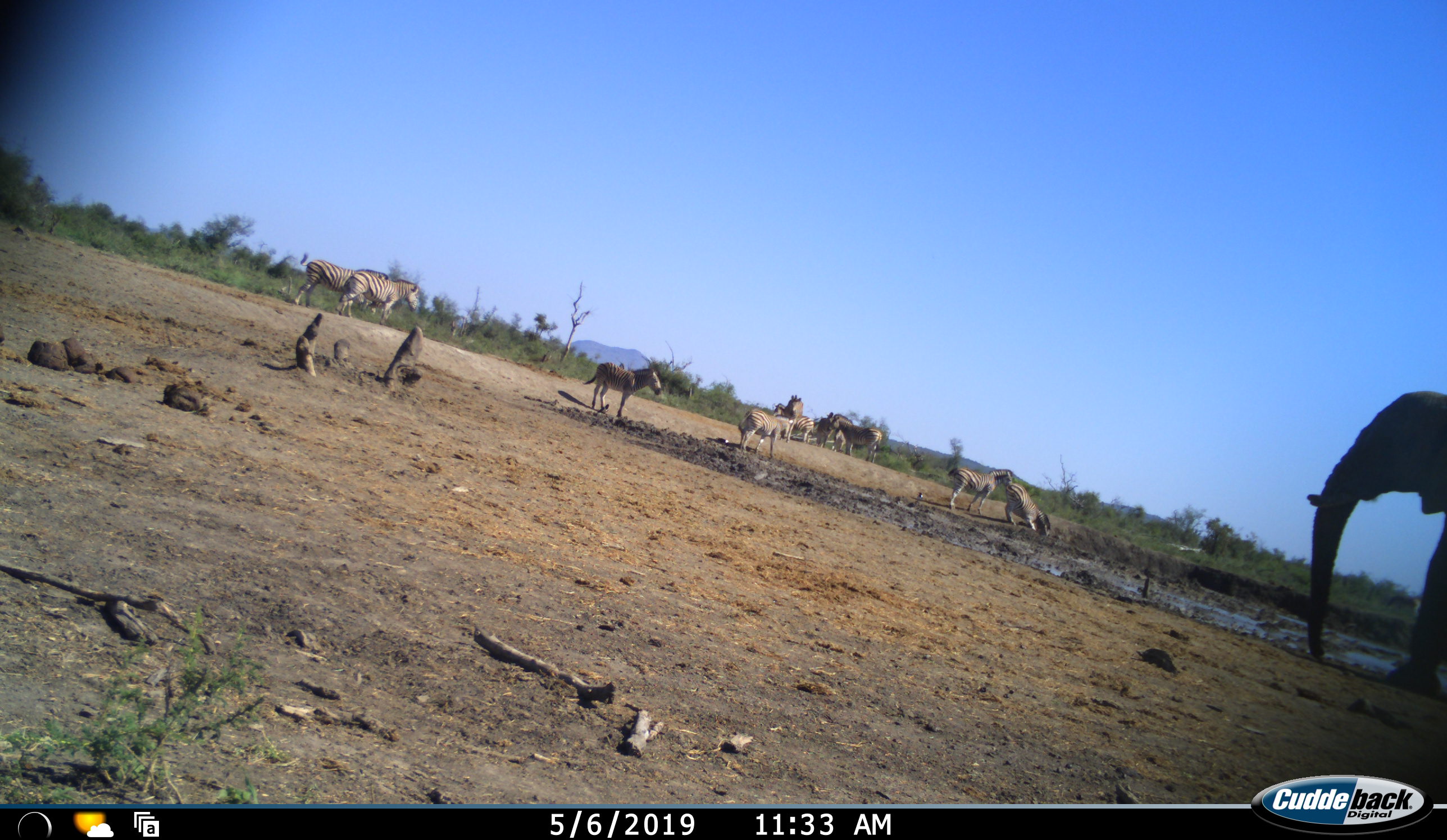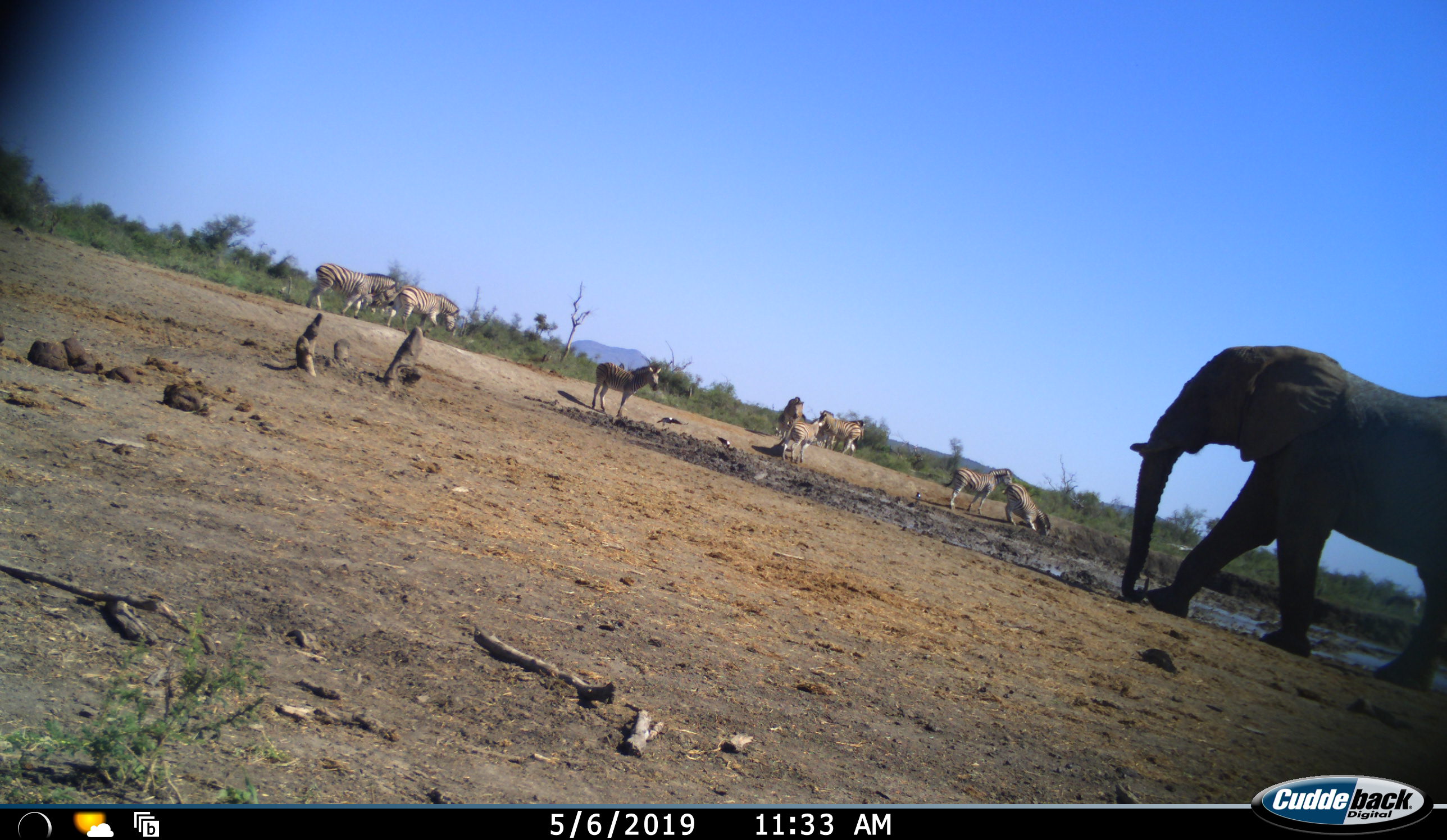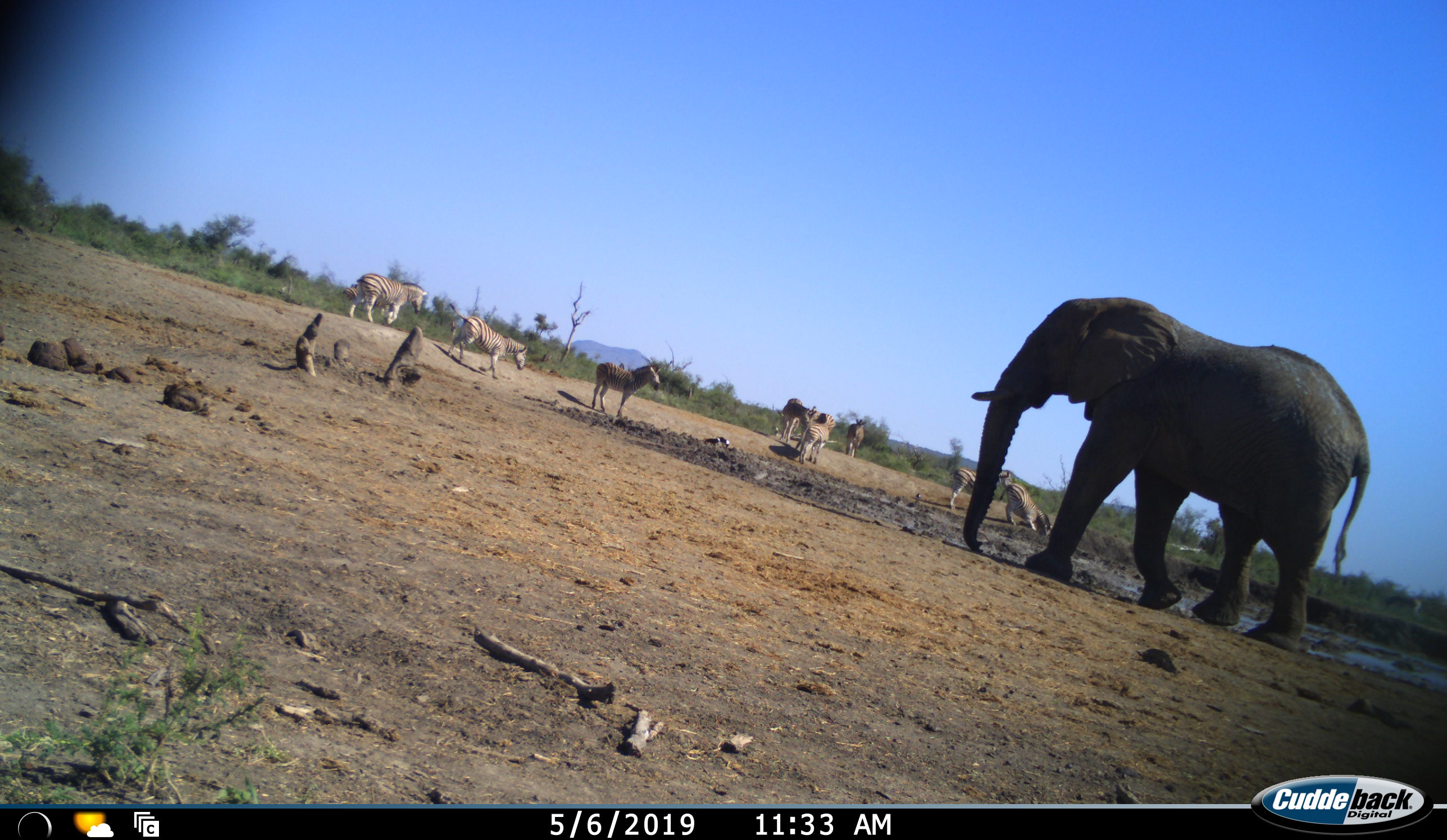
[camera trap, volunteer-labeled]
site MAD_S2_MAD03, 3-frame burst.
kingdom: Animalia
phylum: Chordata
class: Mammalia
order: Proboscidea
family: Elephantidae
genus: Loxodonta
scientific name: Loxodonta africana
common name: african bush elephant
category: elephant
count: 1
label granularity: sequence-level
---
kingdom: Animalia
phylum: Chordata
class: Mammalia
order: Perissodactyla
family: Equidae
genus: Equus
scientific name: Equus quagga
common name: plains zebra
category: zebraplains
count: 10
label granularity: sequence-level